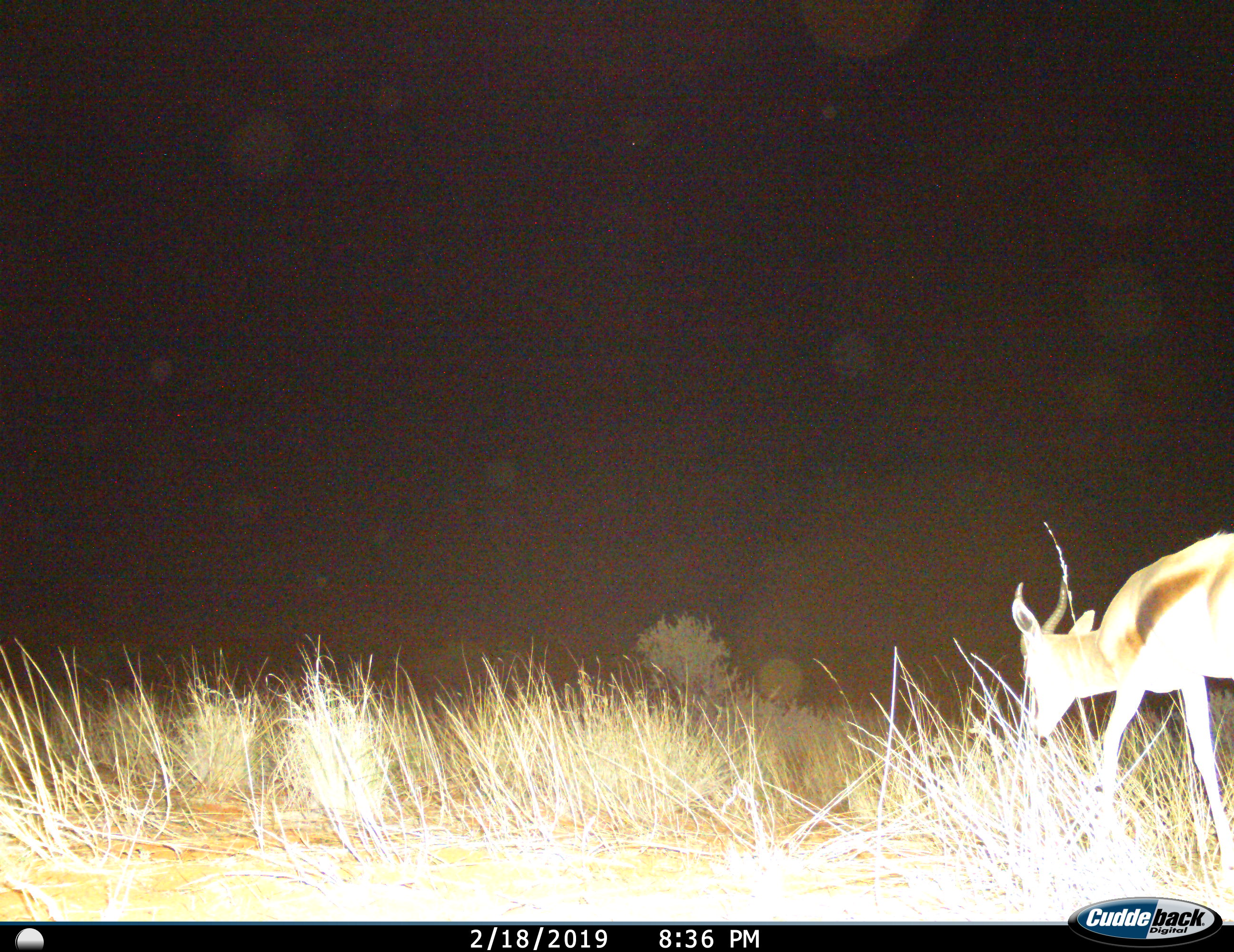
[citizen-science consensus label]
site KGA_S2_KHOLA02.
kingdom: Animalia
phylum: Chordata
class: Mammalia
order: Artiodactyla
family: Bovidae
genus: Antidorcas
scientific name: Antidorcas marsupialis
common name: springbok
Springbok (Antidorcas marsupialis), count 1. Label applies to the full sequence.